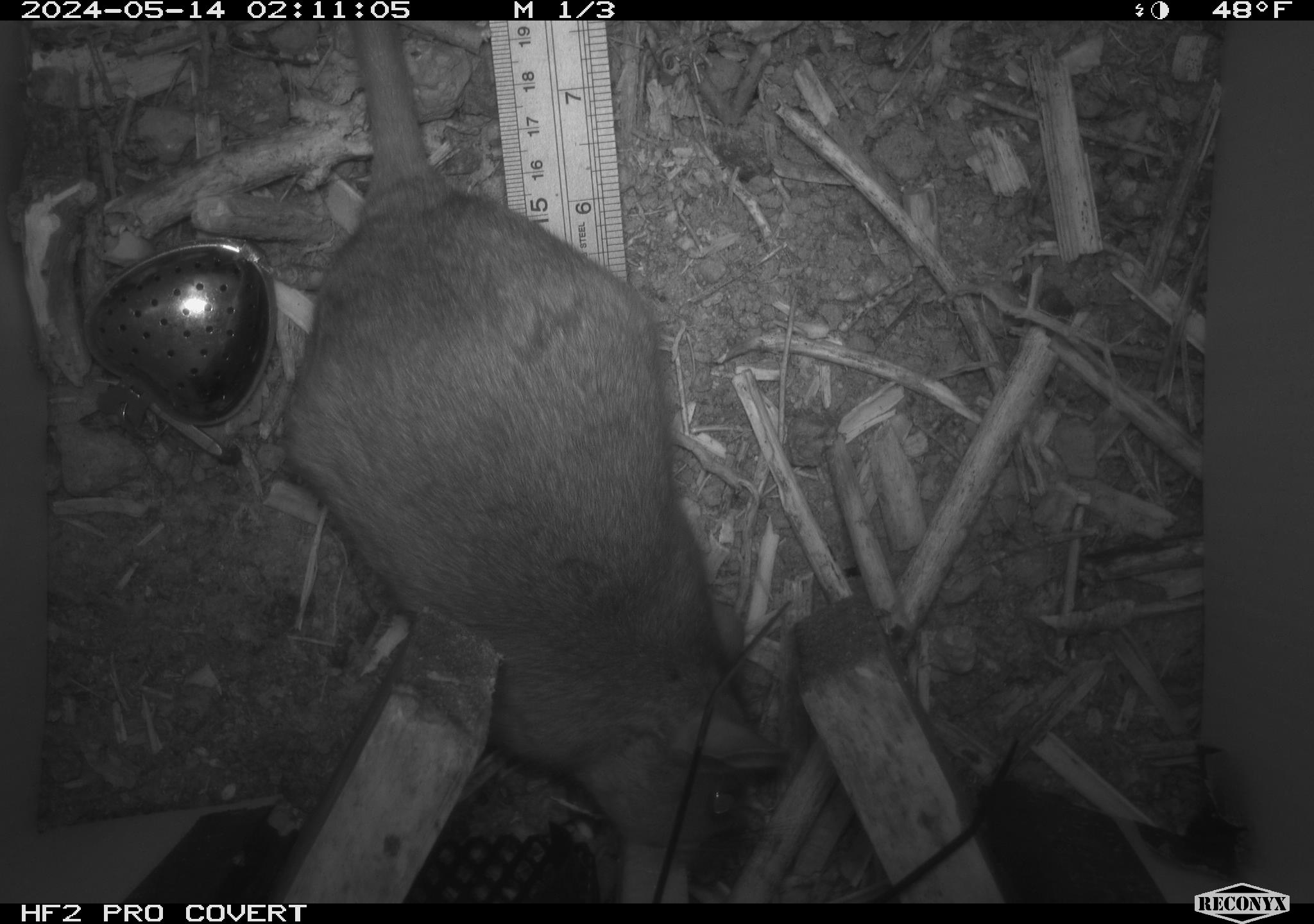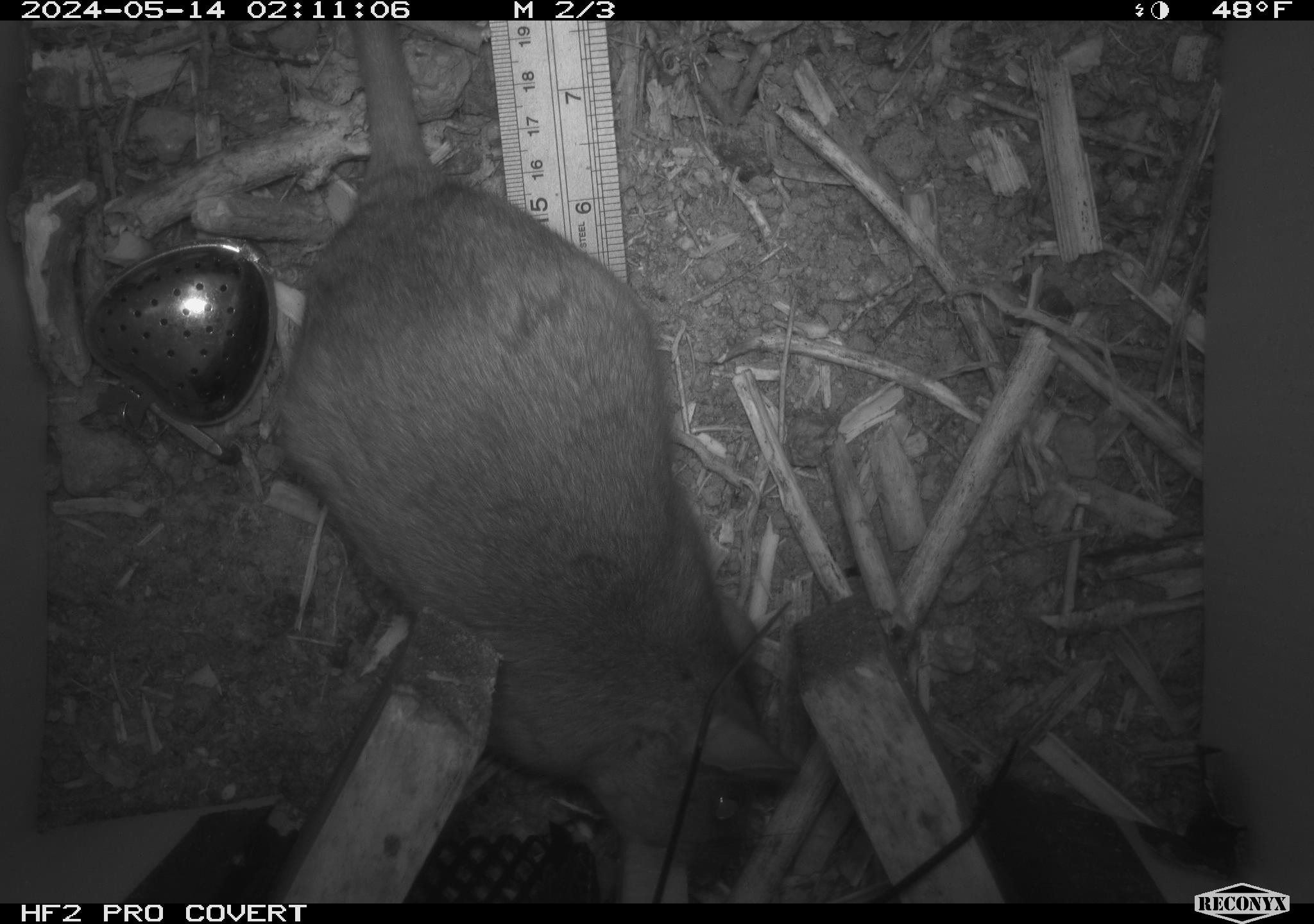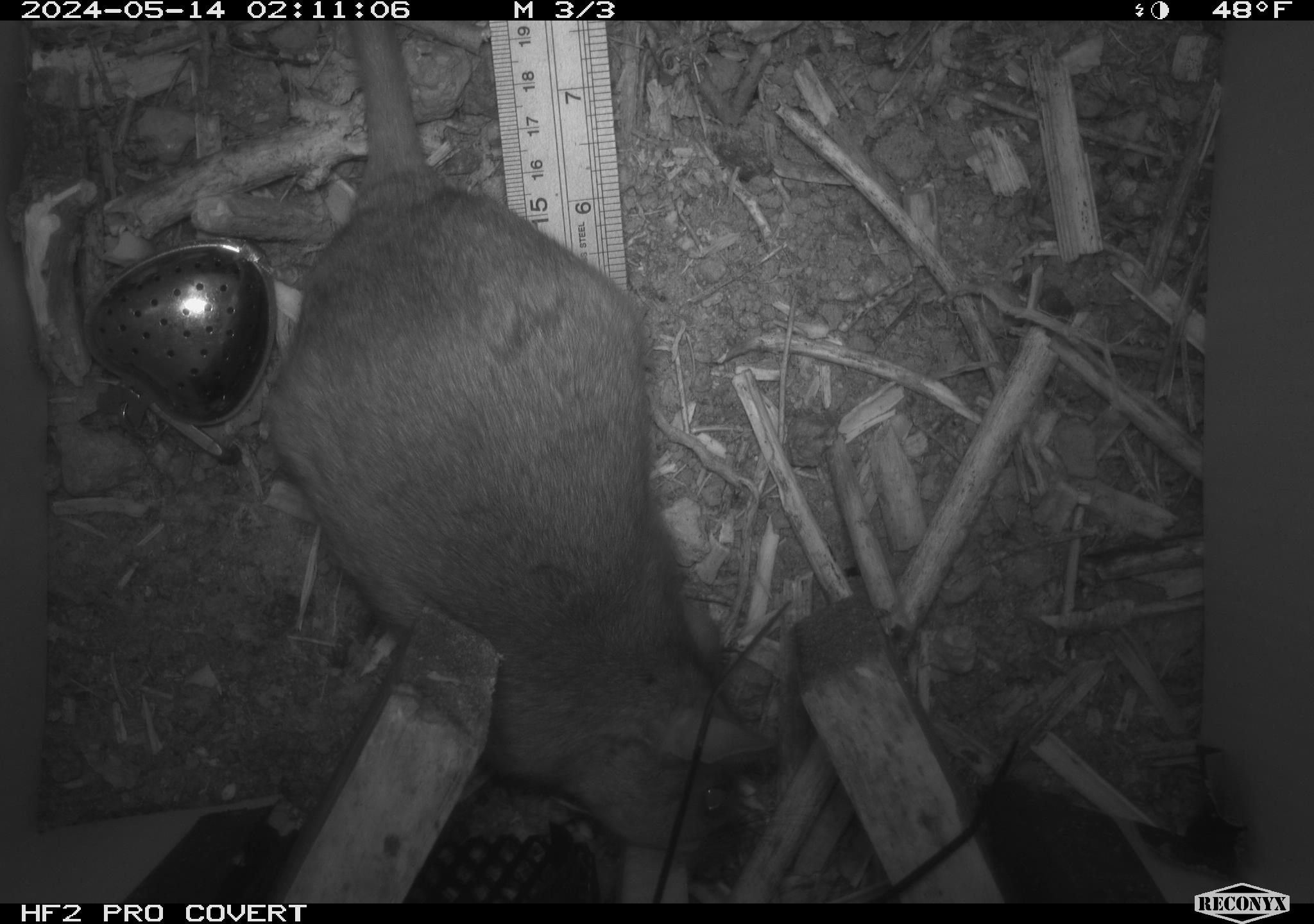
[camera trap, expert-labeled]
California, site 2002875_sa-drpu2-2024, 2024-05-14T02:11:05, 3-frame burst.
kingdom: Animalia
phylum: Chordata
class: Mammalia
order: Rodentia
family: Cricetidae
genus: Neotoma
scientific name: Neotoma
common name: pack rat or woodrat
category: neotoma species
Neotoma species (pack rat or woodrat) (Neotoma).